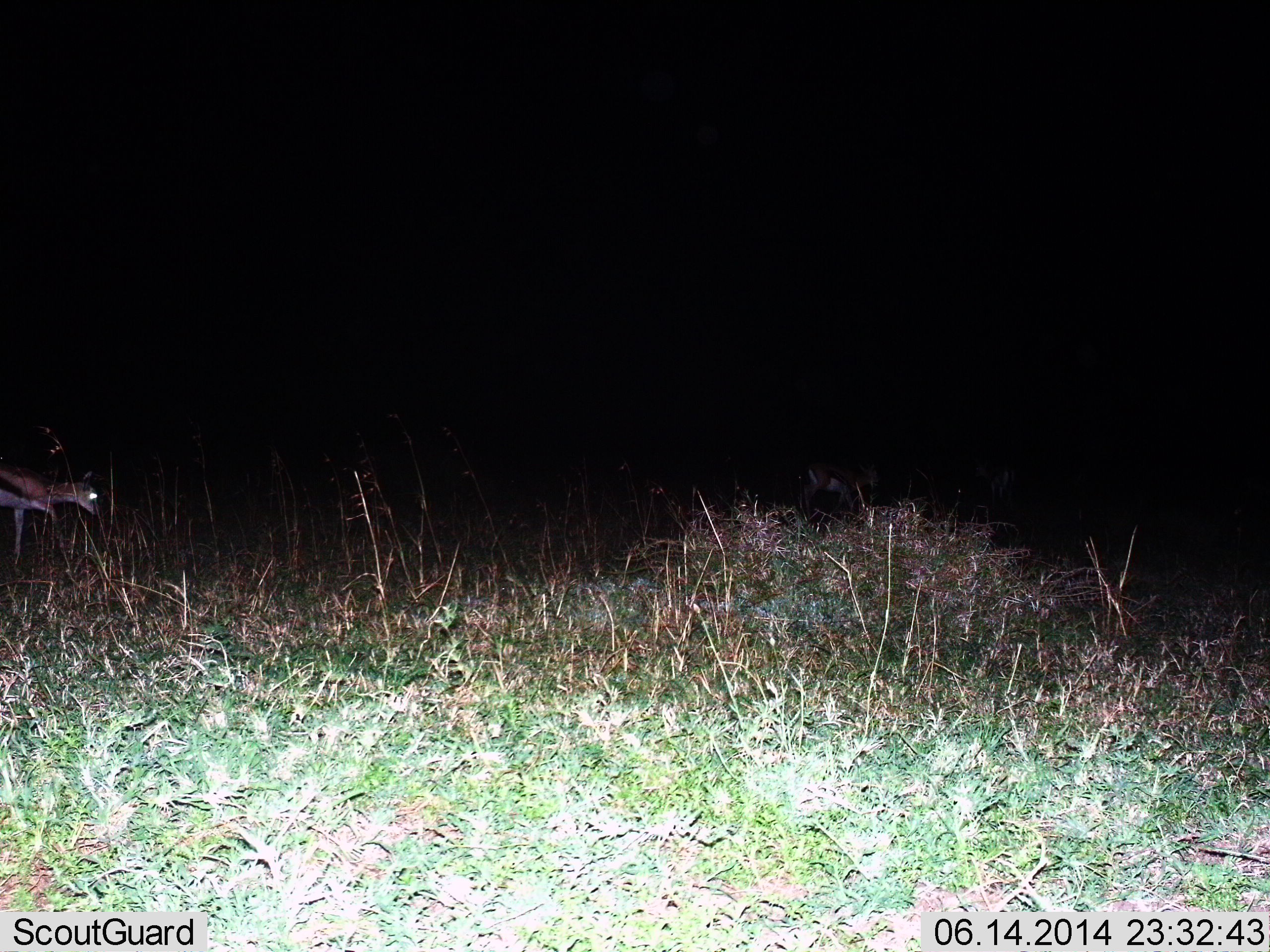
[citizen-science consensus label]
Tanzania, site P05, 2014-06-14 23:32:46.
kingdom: Animalia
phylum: Chordata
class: Mammalia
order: Artiodactyla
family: Bovidae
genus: Eudorcas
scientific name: Eudorcas thomsonii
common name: thomson's gazelle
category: gazellethomsons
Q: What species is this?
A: Gazellethomsons (thomson's gazelle) (Eudorcas thomsonii).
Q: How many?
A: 1.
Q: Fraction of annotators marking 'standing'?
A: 20%.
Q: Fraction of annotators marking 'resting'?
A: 0%.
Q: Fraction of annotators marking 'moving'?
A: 70%.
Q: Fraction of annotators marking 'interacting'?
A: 0%.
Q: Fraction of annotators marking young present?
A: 0%.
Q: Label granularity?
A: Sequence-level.